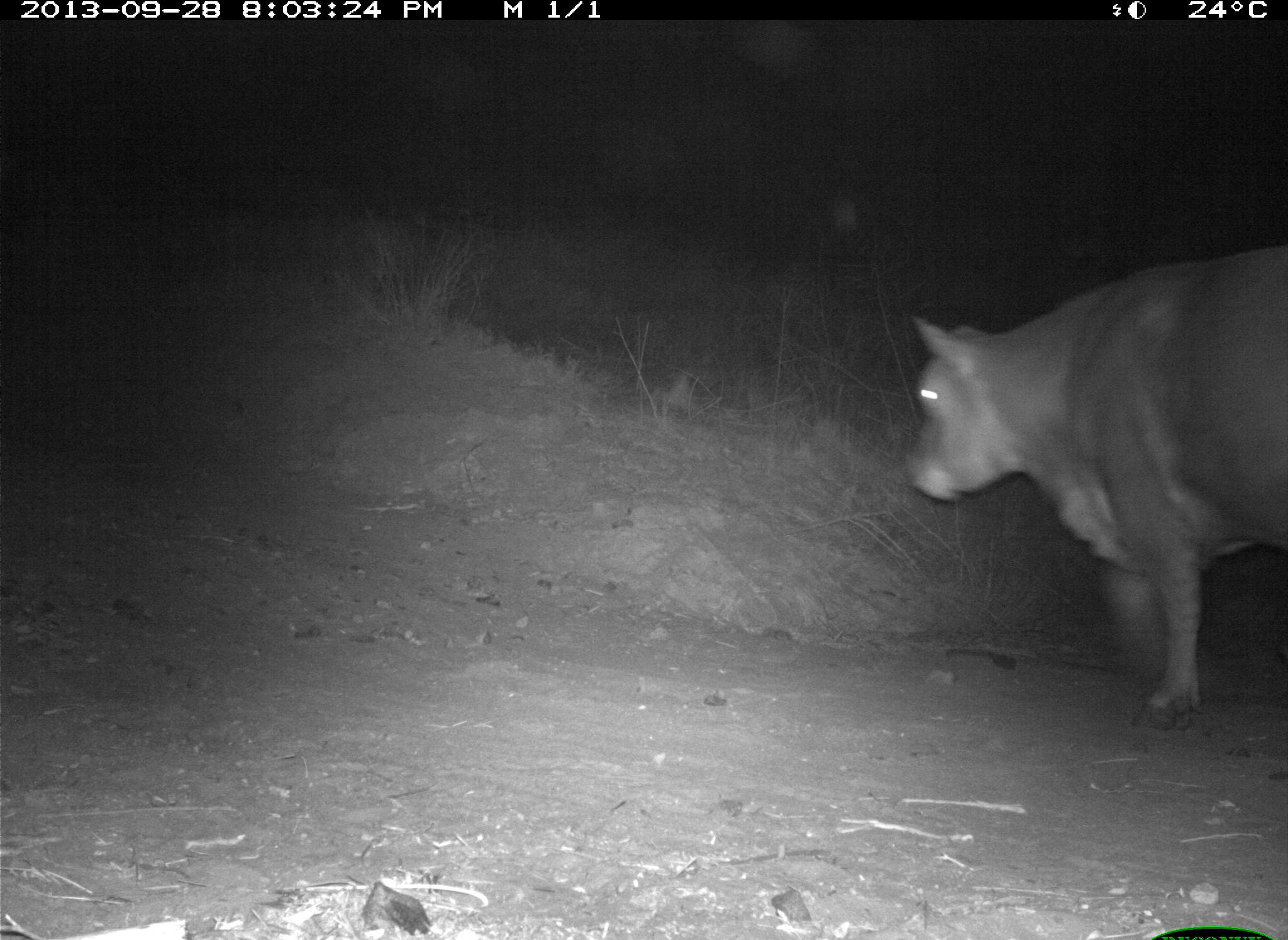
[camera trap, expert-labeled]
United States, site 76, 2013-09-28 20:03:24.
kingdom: Animalia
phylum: Chordata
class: Mammalia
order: Artiodactyla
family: Bovidae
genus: Bos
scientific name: Bos taurus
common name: cow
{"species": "cow (Bos taurus)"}